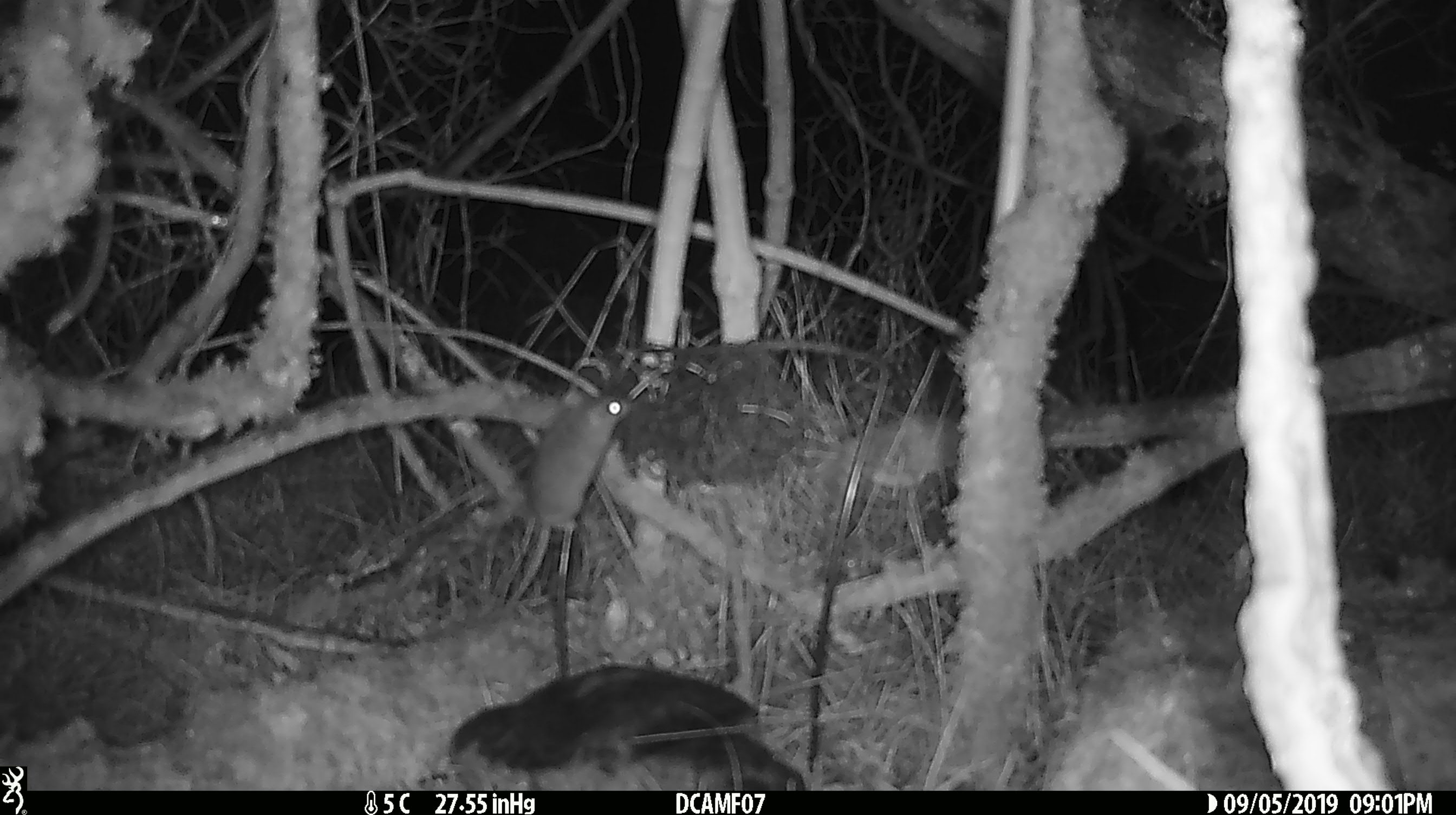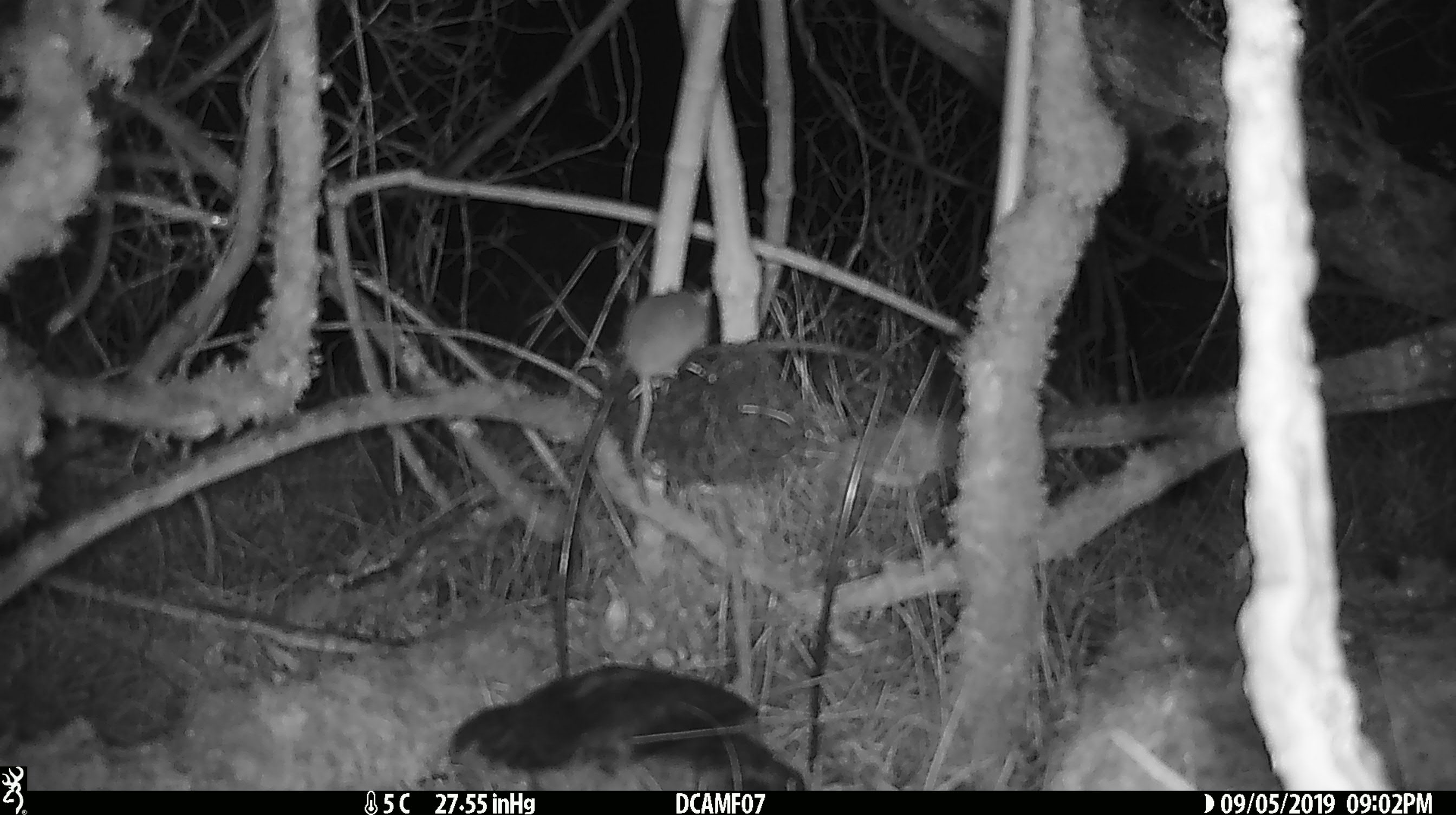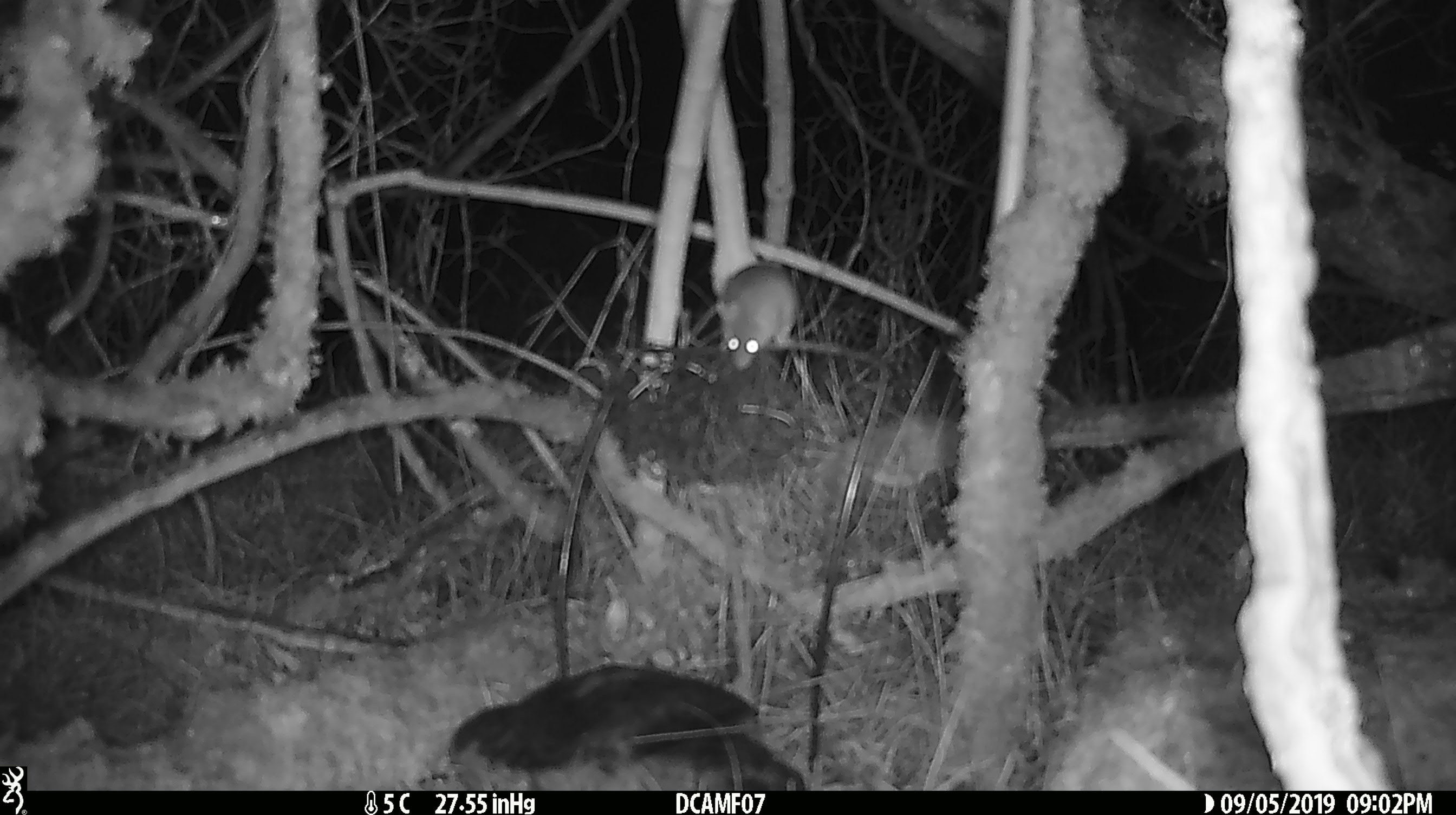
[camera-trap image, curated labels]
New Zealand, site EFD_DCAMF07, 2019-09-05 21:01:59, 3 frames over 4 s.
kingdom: Animalia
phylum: Chordata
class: Mammalia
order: Rodentia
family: Muridae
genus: Mus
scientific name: Mus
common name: mouse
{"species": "mouse (Mus)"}